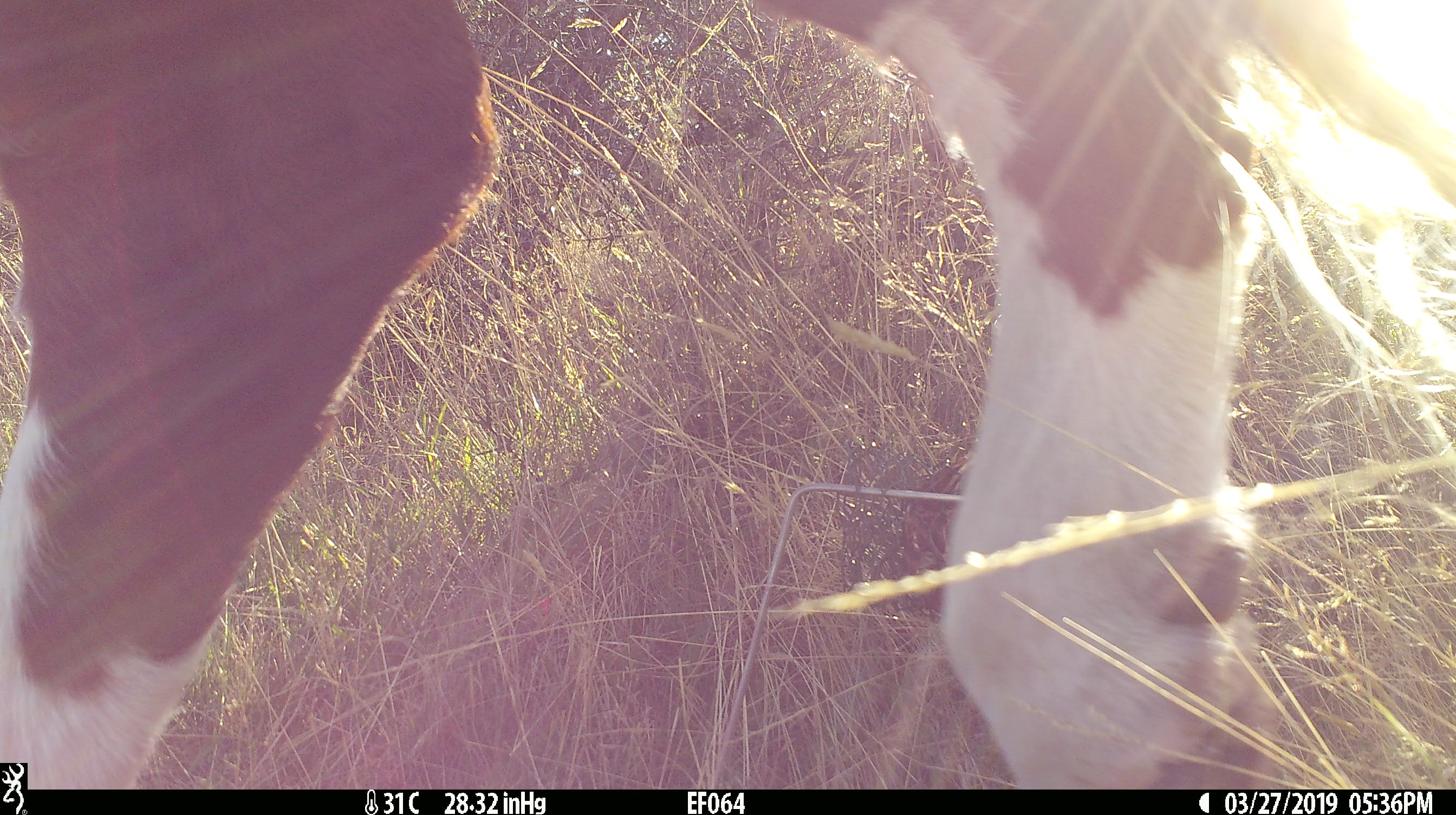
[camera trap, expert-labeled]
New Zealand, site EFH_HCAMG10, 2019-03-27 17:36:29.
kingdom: Animalia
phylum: Chordata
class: Mammalia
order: Artiodactyla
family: Bovidae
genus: Bos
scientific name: Bos taurus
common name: domestic cow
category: cow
Cow (domestic cow) (Bos taurus).